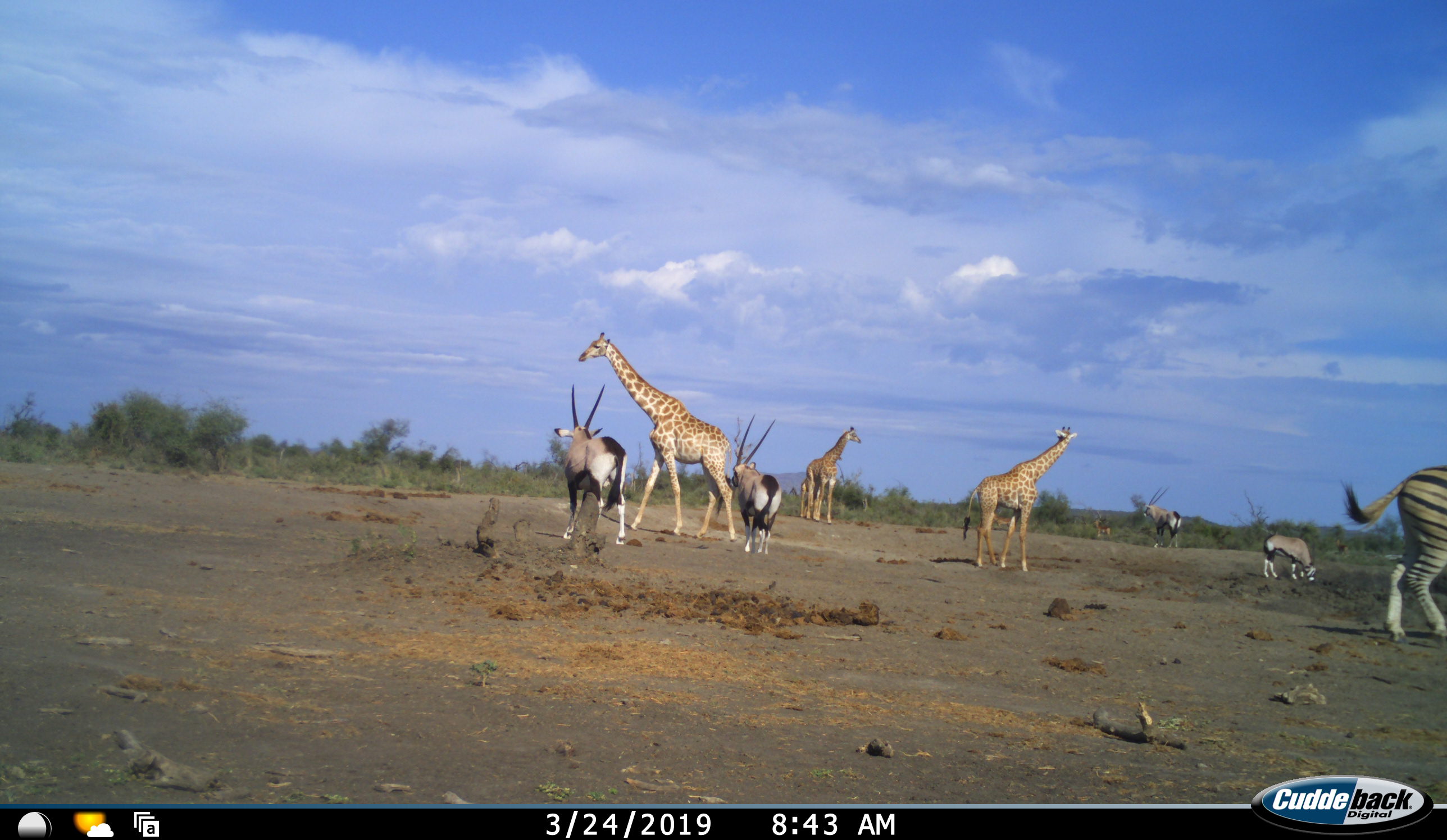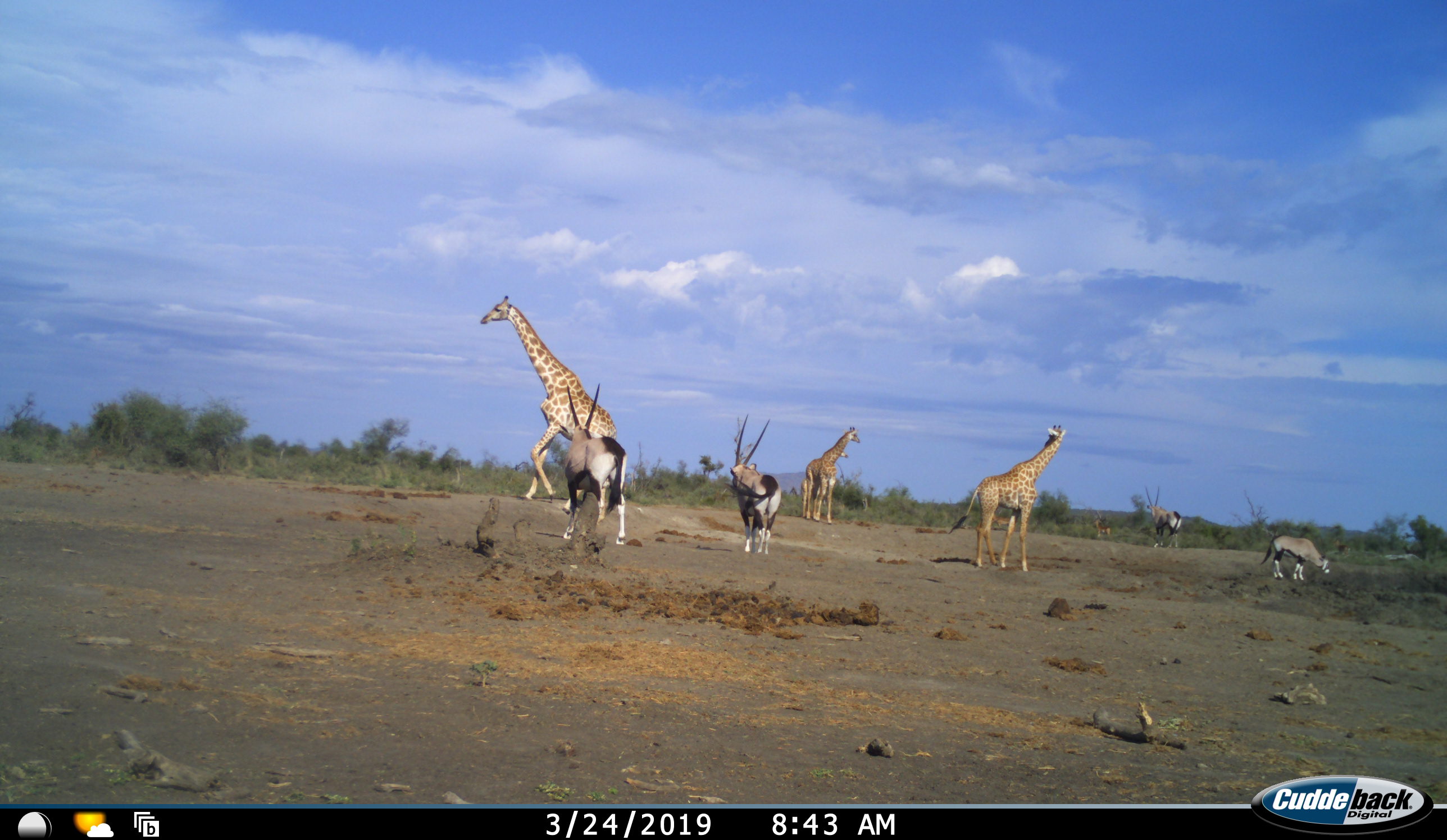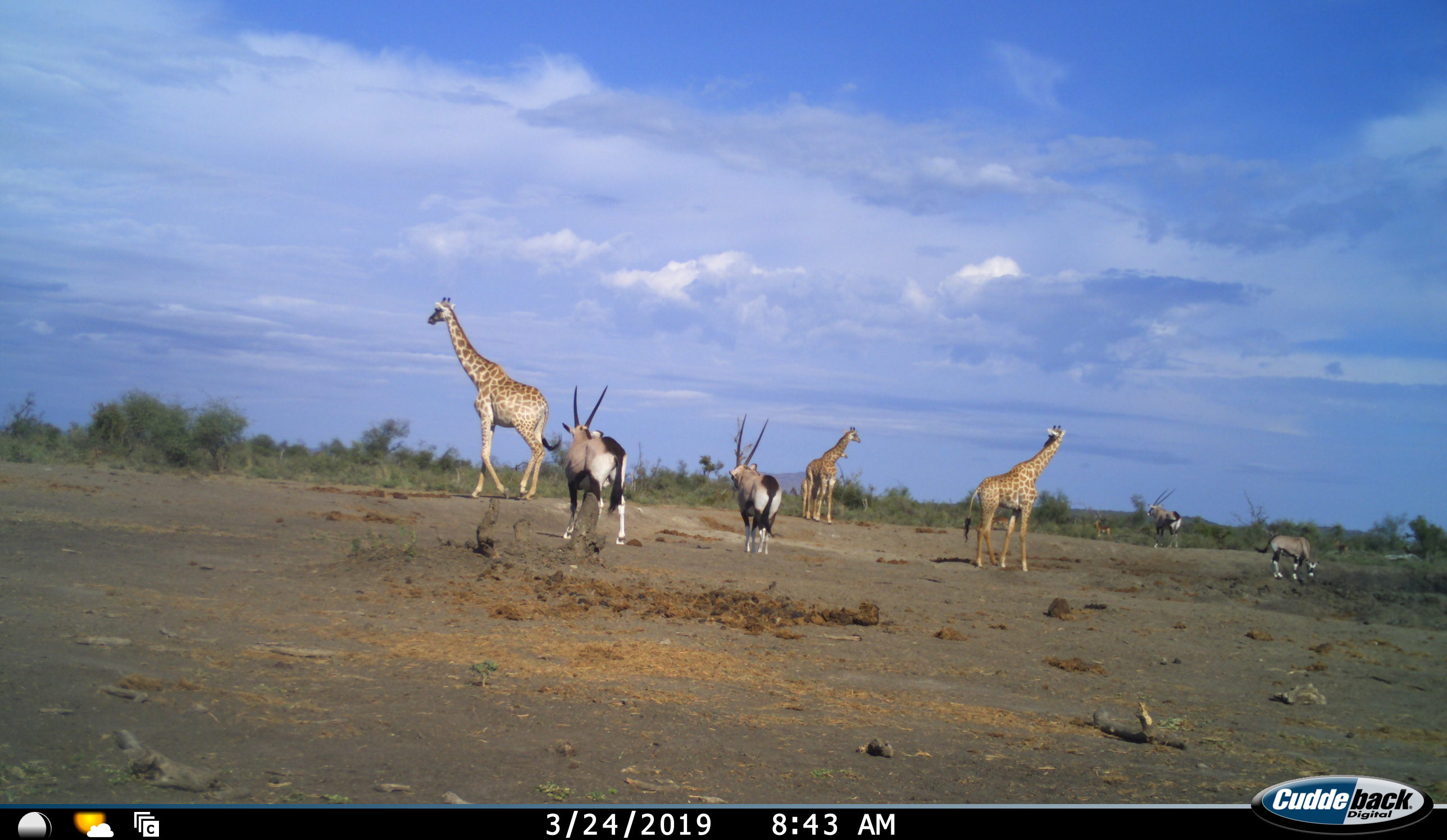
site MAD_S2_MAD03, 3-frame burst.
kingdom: Animalia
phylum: Chordata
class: Mammalia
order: Artiodactyla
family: Bovidae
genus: Oryx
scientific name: Oryx gazella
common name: gemsbok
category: oryx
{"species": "oryx (gemsbok) (Oryx gazella)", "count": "4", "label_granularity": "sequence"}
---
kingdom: Animalia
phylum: Chordata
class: Mammalia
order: Artiodactyla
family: Giraffidae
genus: Giraffa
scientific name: Giraffa camelopardalis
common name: giraffe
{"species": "giraffe (Giraffa camelopardalis)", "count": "3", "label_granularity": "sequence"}